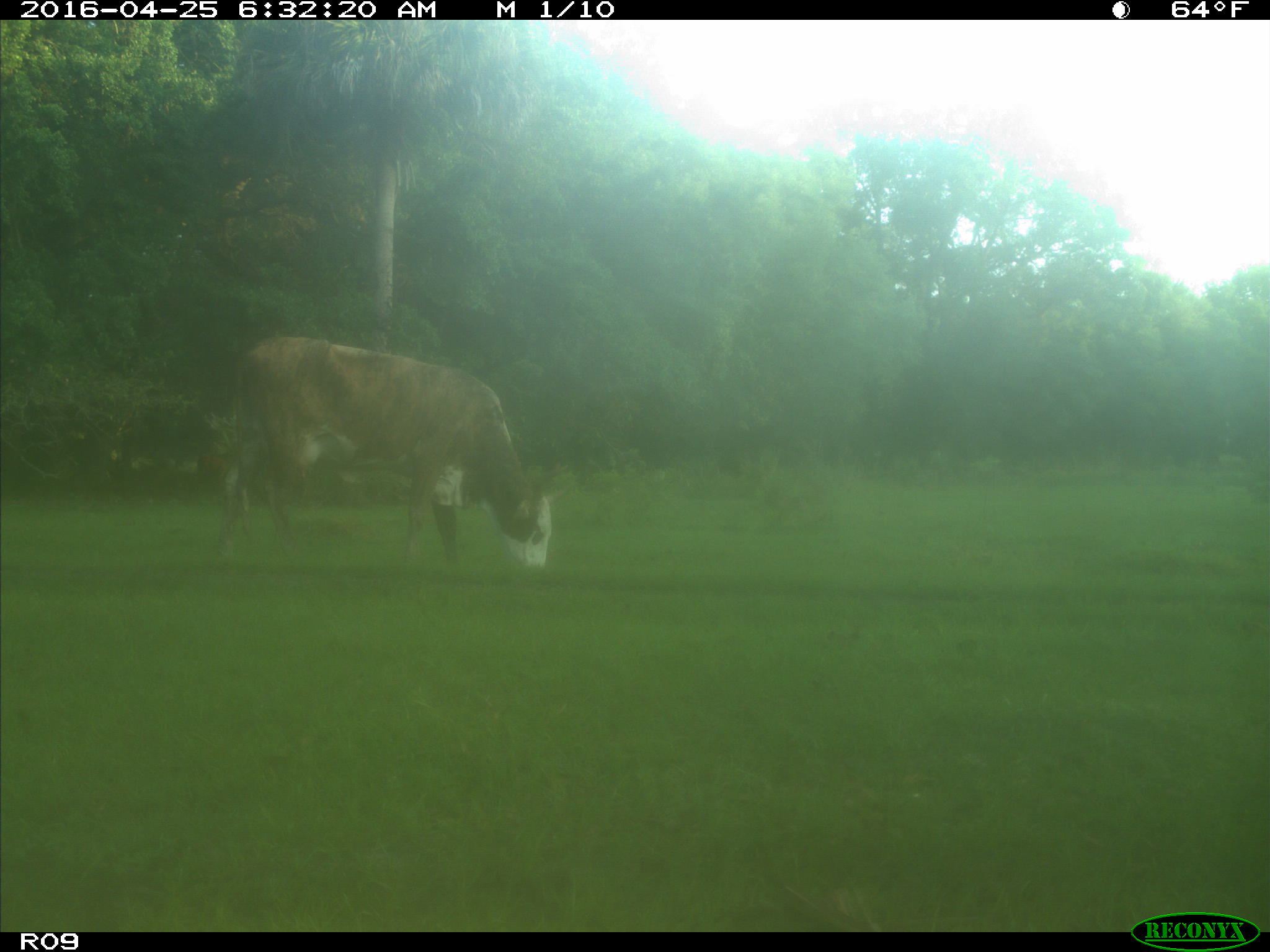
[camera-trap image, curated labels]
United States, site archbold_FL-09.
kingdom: Animalia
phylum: Chordata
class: Mammalia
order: Artiodactyla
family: Bovidae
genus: Bos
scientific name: Bos taurus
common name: domestic cow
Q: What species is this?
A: Bos taurus (domestic cow).